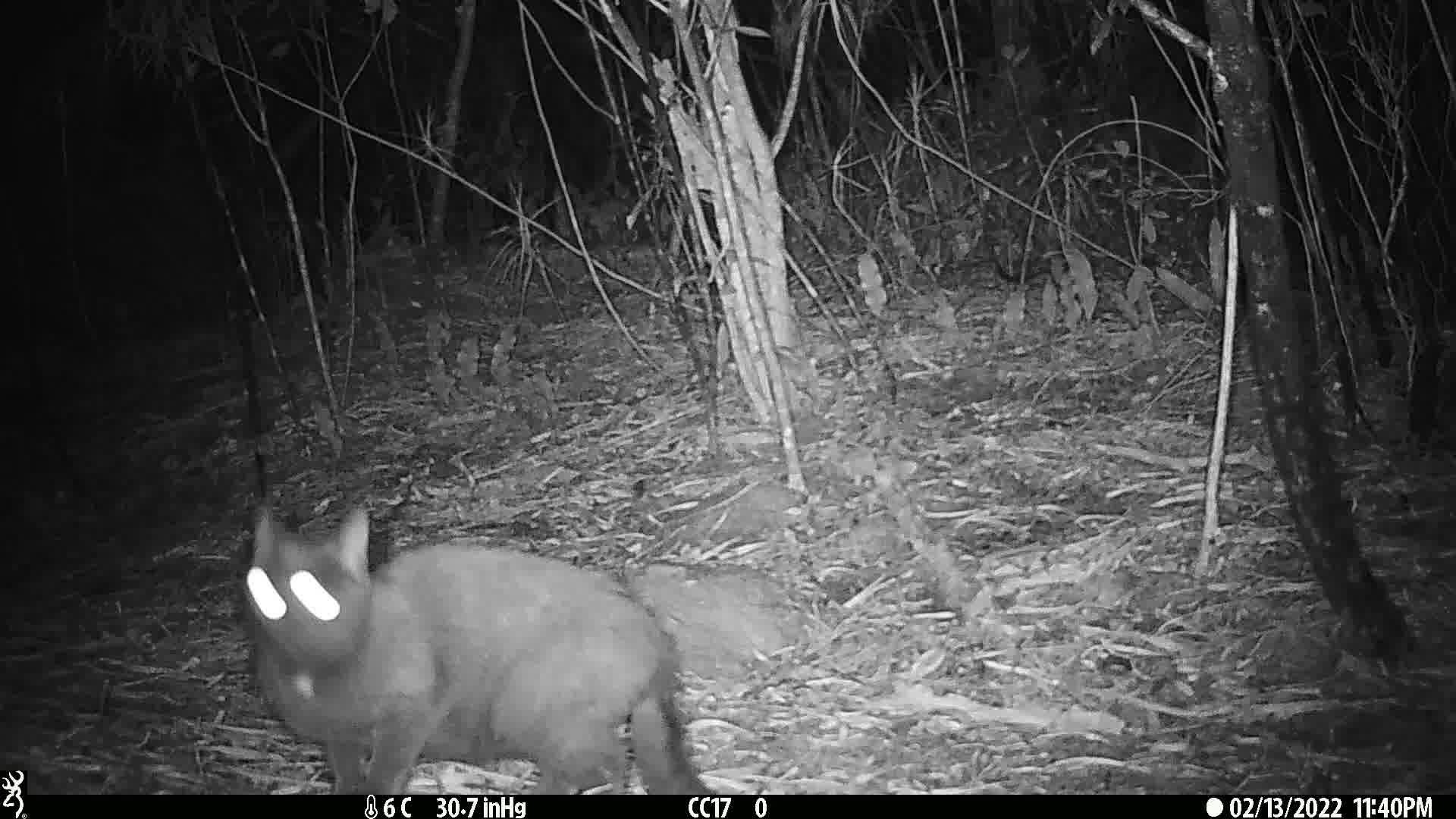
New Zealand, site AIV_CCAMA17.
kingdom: Animalia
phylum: Chordata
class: Mammalia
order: Carnivora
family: Felidae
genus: Felis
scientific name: Felis catus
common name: domestic cat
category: cat